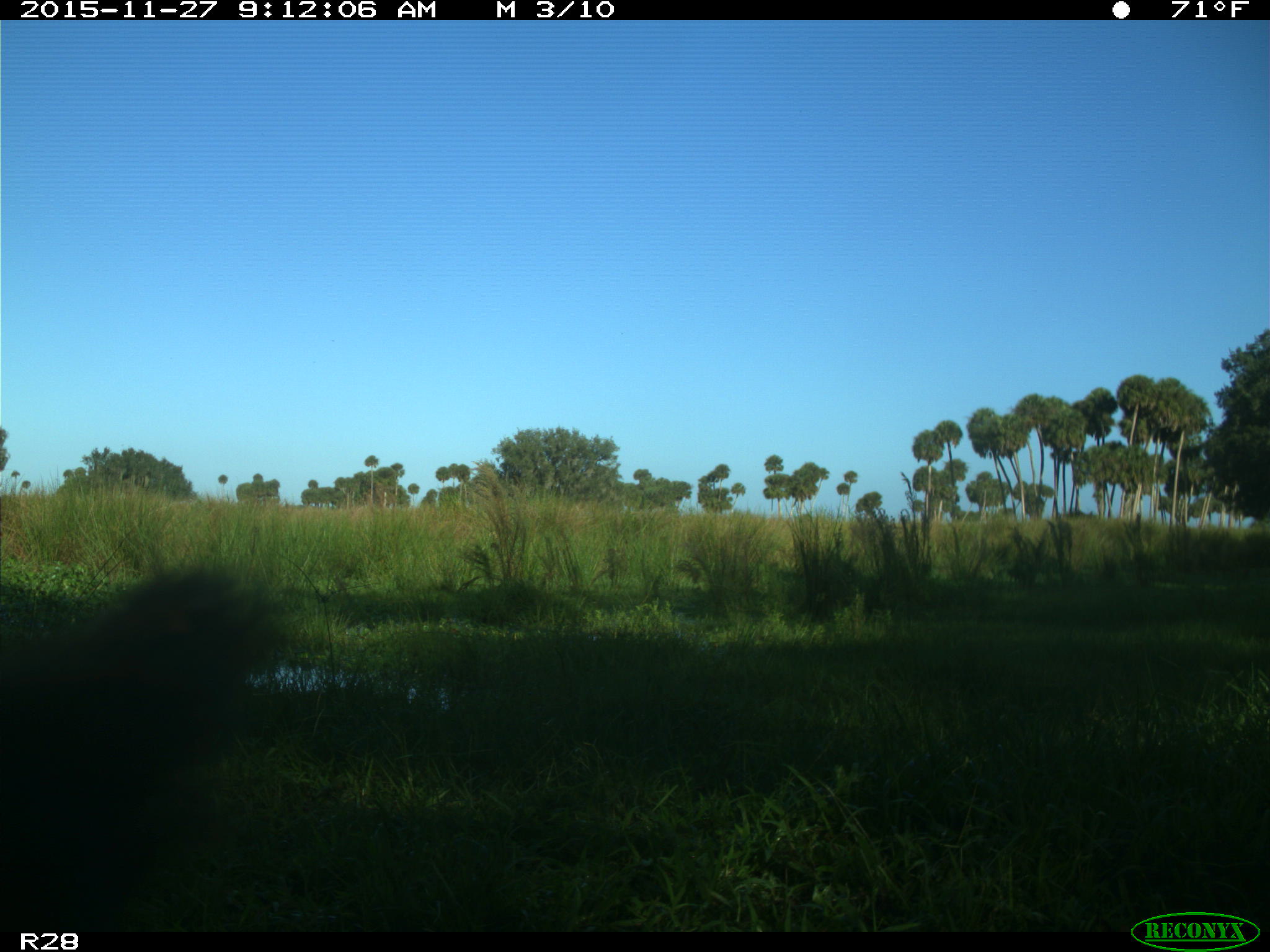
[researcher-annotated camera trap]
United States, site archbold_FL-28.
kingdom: Animalia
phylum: Chordata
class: Mammalia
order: Artiodactyla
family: Bovidae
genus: Bos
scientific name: Bos taurus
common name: domestic cow